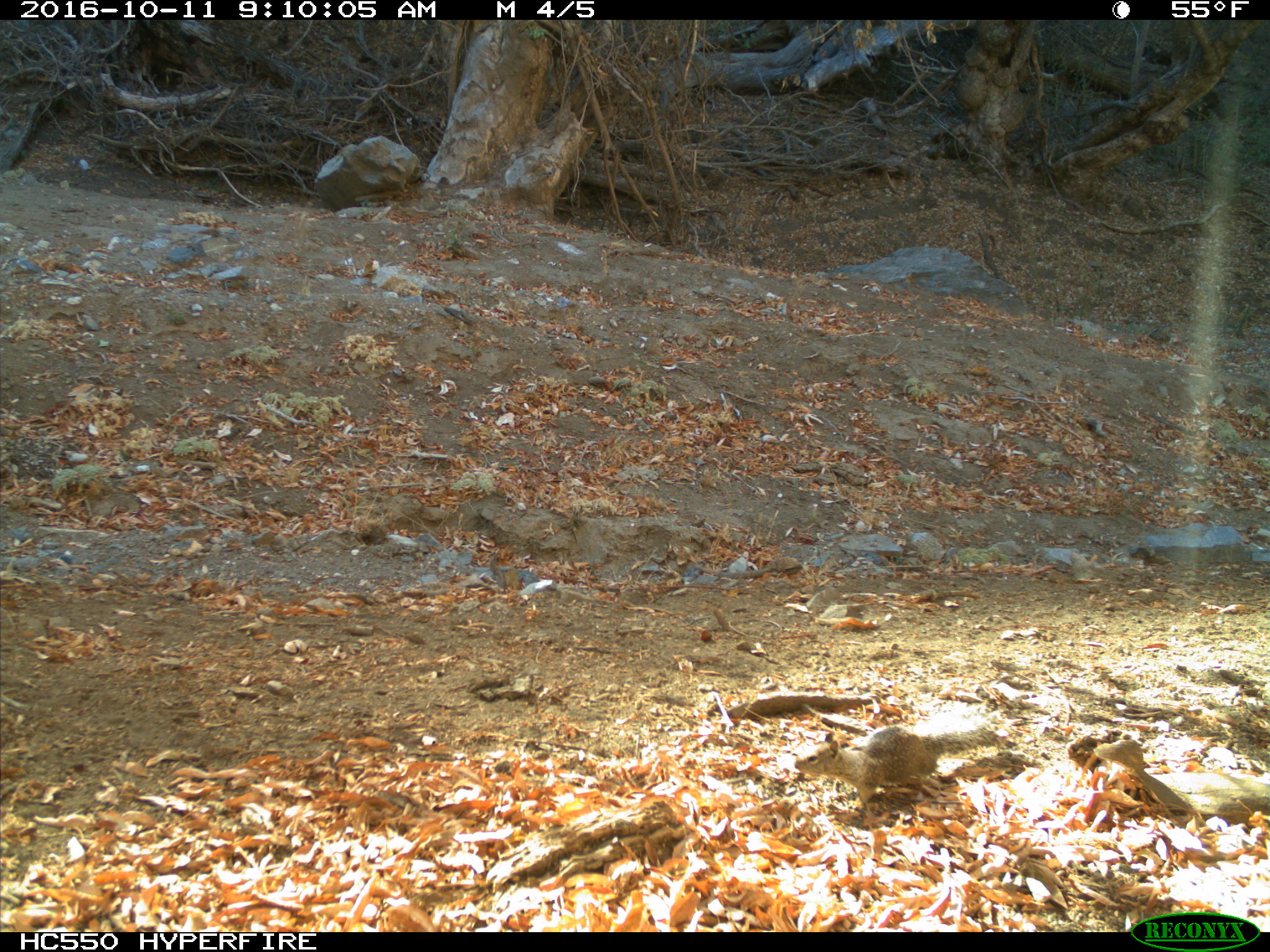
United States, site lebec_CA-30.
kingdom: Animalia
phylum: Chordata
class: Mammalia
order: Rodentia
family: Sciuridae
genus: Otospermophilus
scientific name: Otospermophilus beecheyi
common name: california ground squirrel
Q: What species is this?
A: Otospermophilus beecheyi (california ground squirrel).